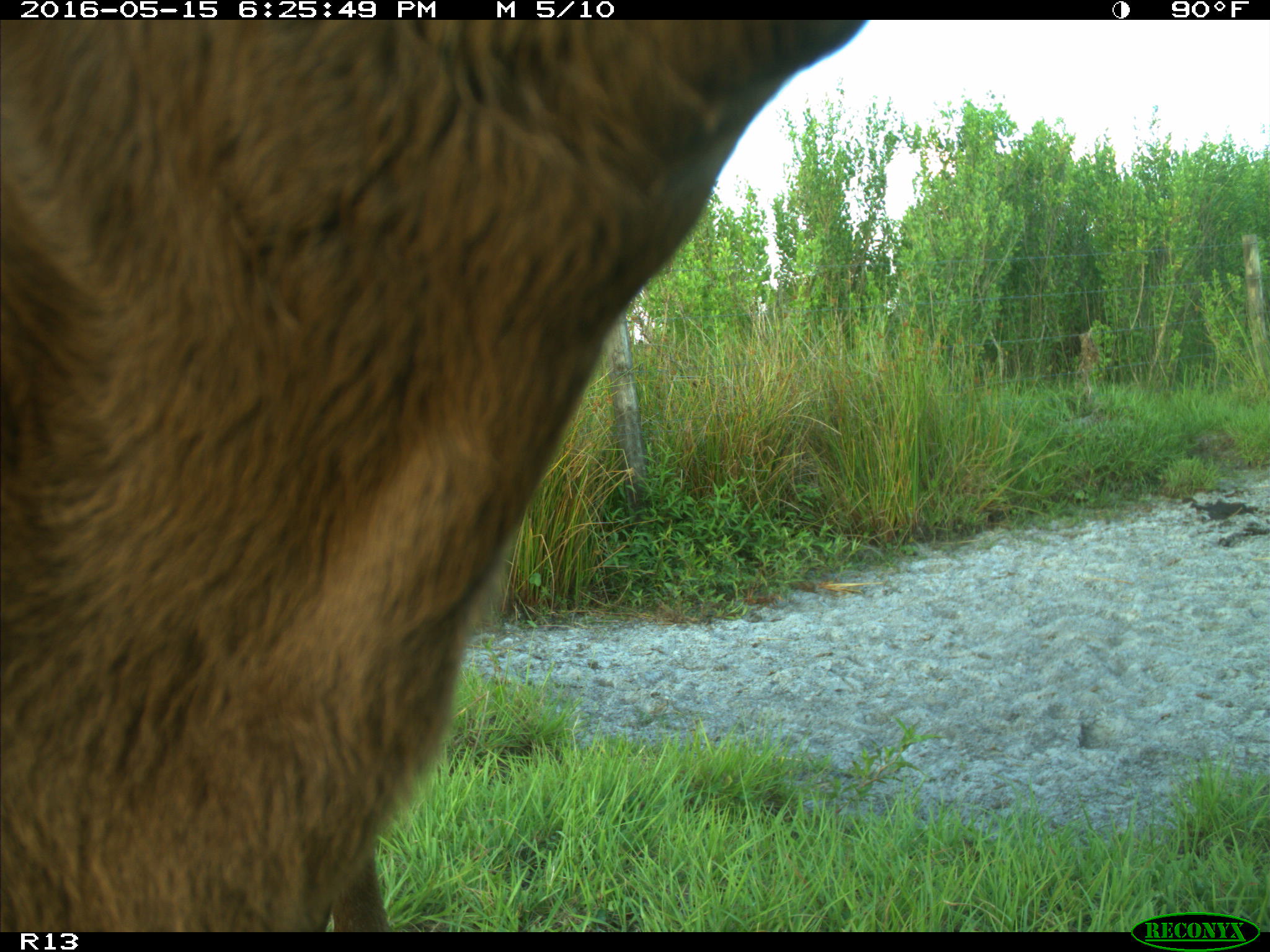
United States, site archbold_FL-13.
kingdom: Animalia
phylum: Chordata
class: Mammalia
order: Artiodactyla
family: Bovidae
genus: Bos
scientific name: Bos taurus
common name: domestic cow